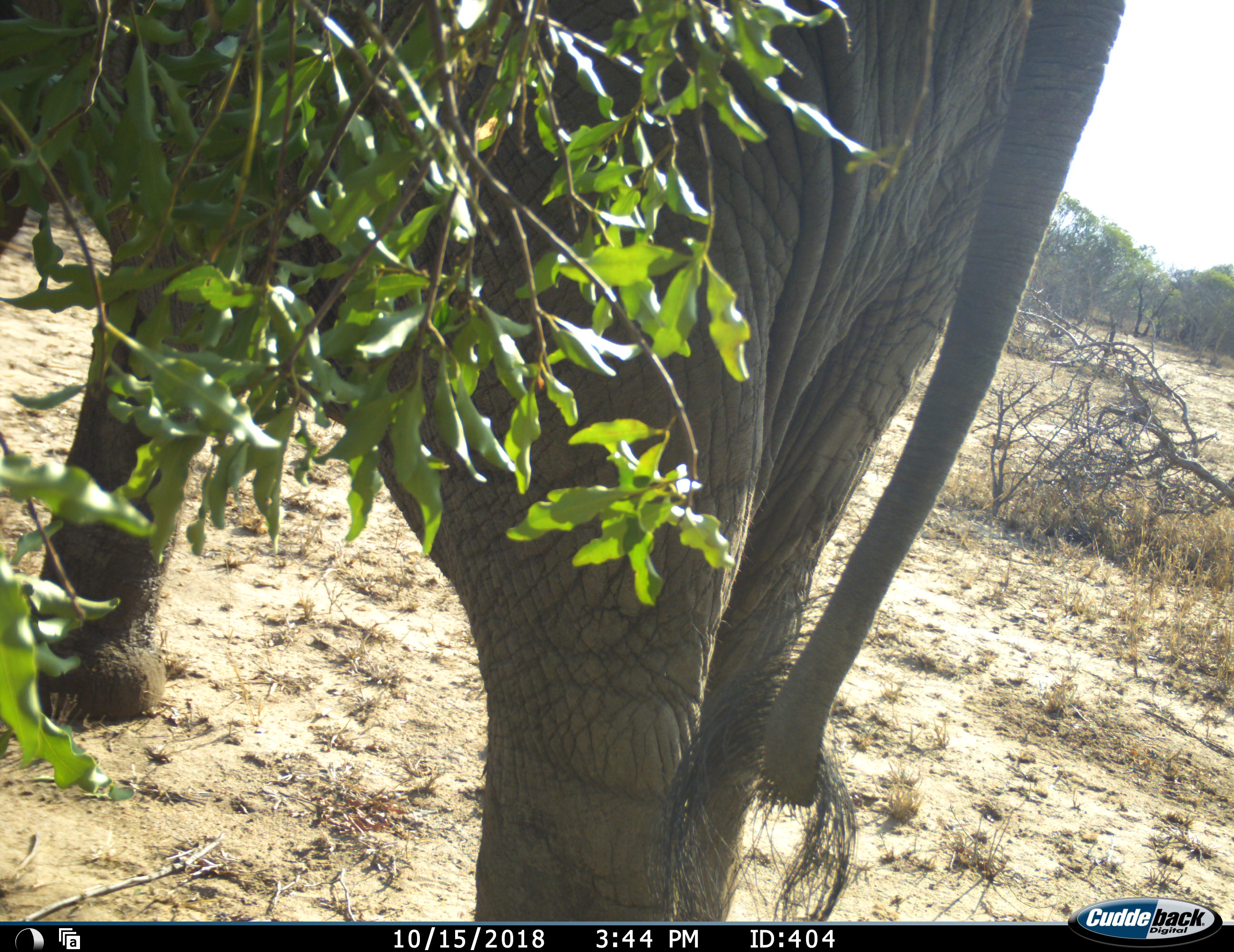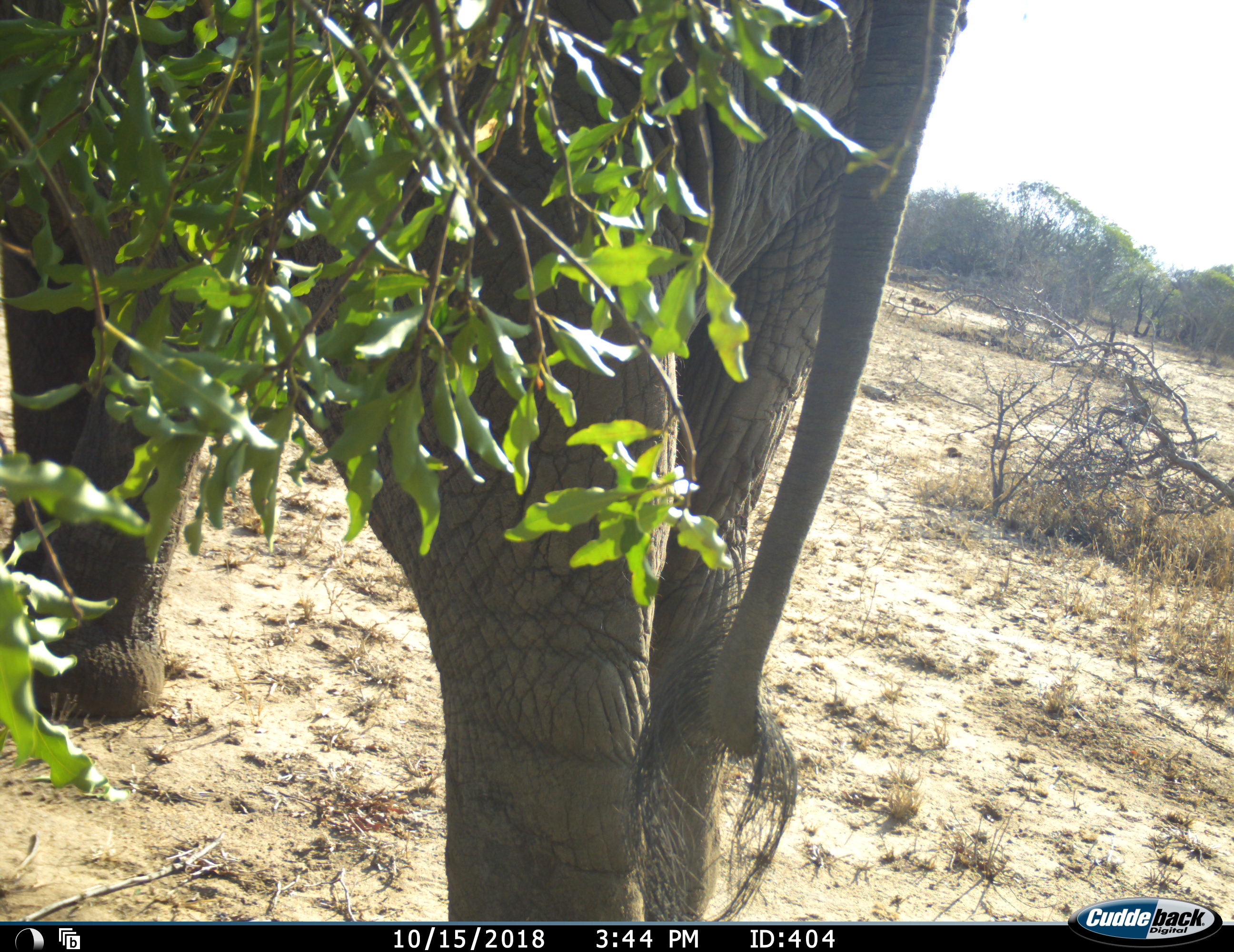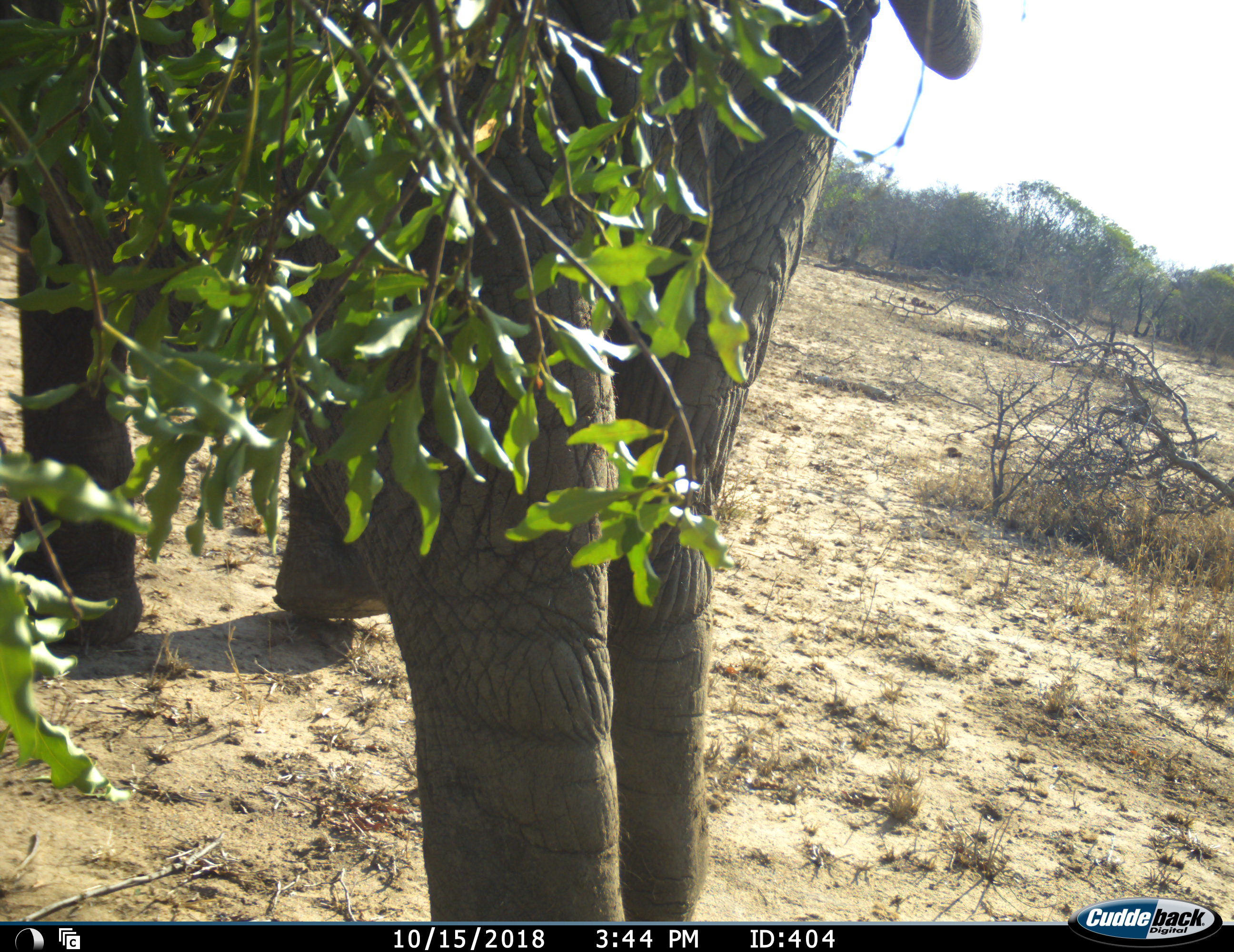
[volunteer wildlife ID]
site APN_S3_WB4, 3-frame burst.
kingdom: Animalia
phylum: Chordata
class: Mammalia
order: Proboscidea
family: Elephantidae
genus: Loxodonta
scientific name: Loxodonta africana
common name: african bush elephant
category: elephant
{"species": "elephant (african bush elephant) (Loxodonta africana)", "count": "1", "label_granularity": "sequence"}